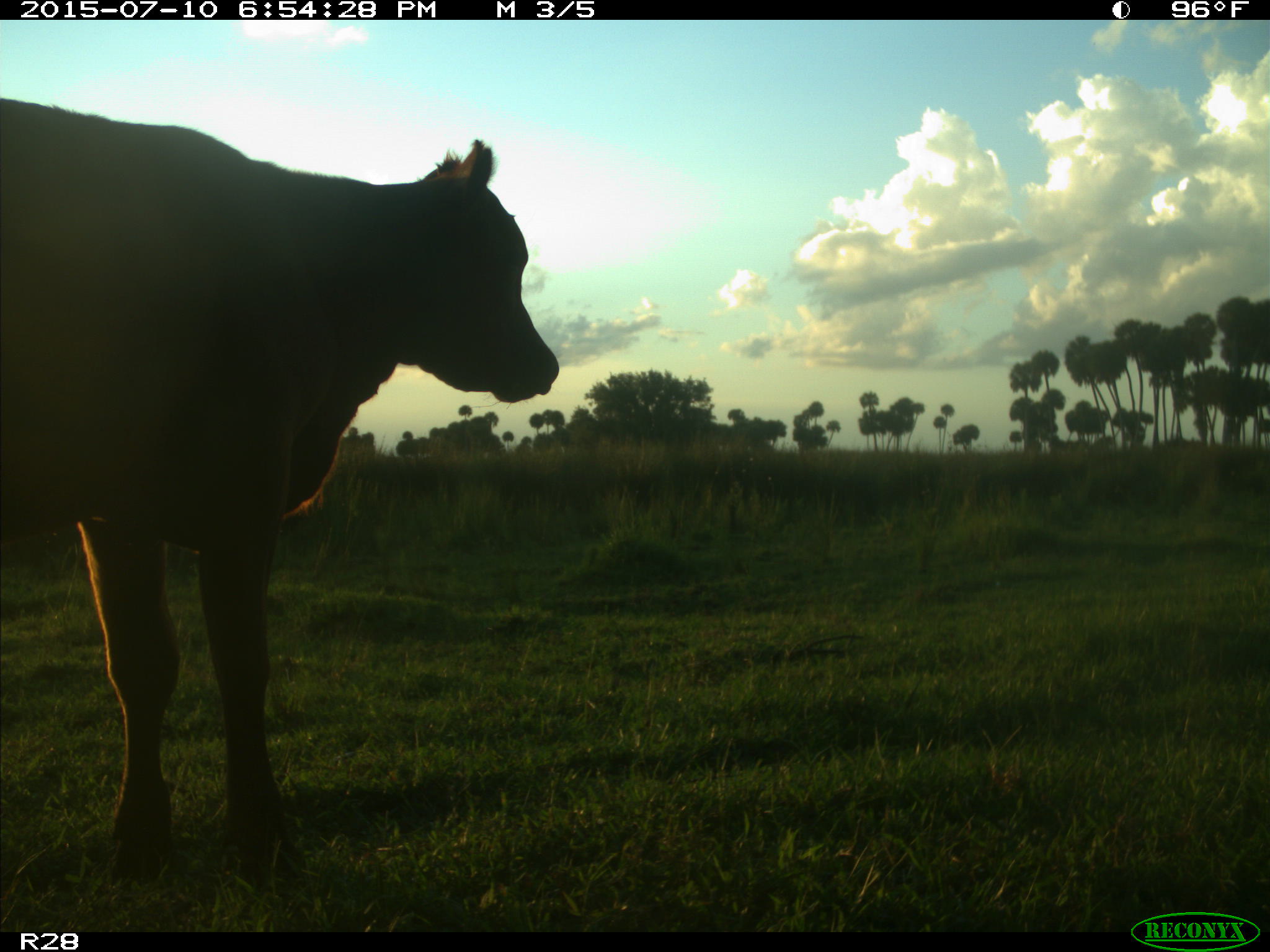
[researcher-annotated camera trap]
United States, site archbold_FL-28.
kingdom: Animalia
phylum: Chordata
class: Mammalia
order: Artiodactyla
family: Bovidae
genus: Bos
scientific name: Bos taurus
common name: domestic cow